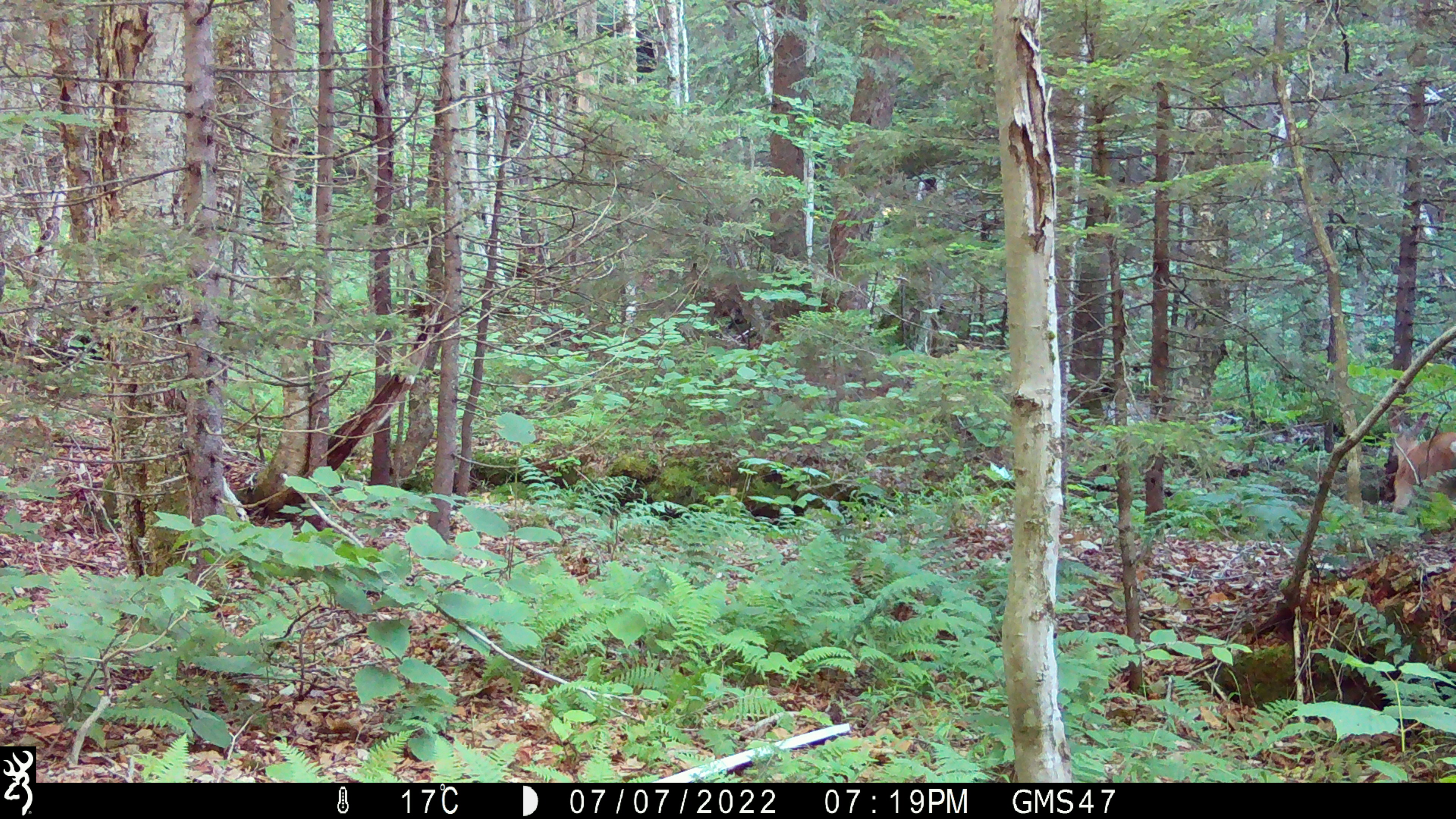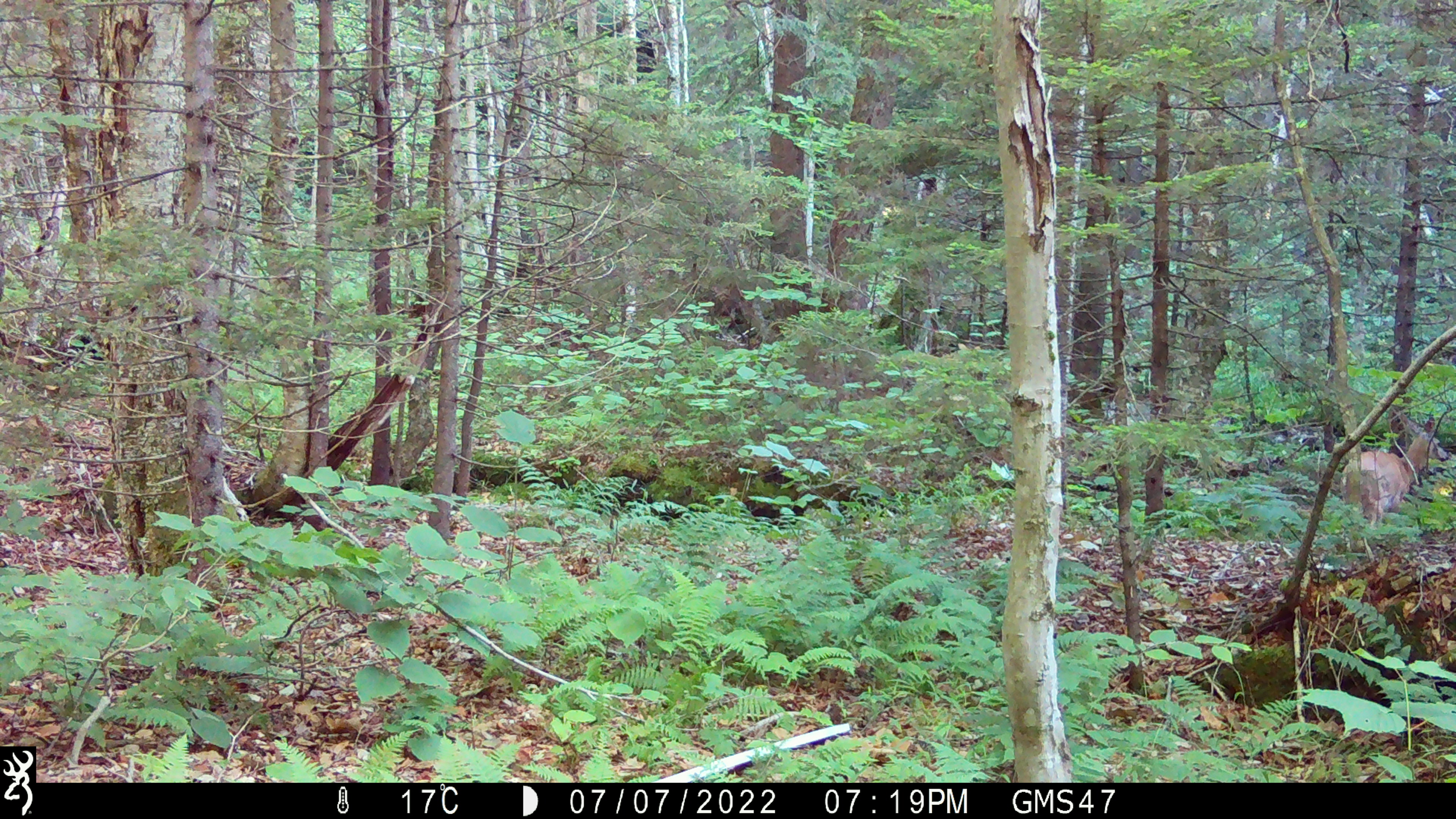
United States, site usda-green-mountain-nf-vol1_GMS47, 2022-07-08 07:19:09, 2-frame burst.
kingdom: Animalia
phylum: Chordata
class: Mammalia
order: Artiodactyla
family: Cervidae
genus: Odocoileus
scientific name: Odocoileus virginianus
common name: white-tailed deer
White-tailed deer (Odocoileus virginianus).